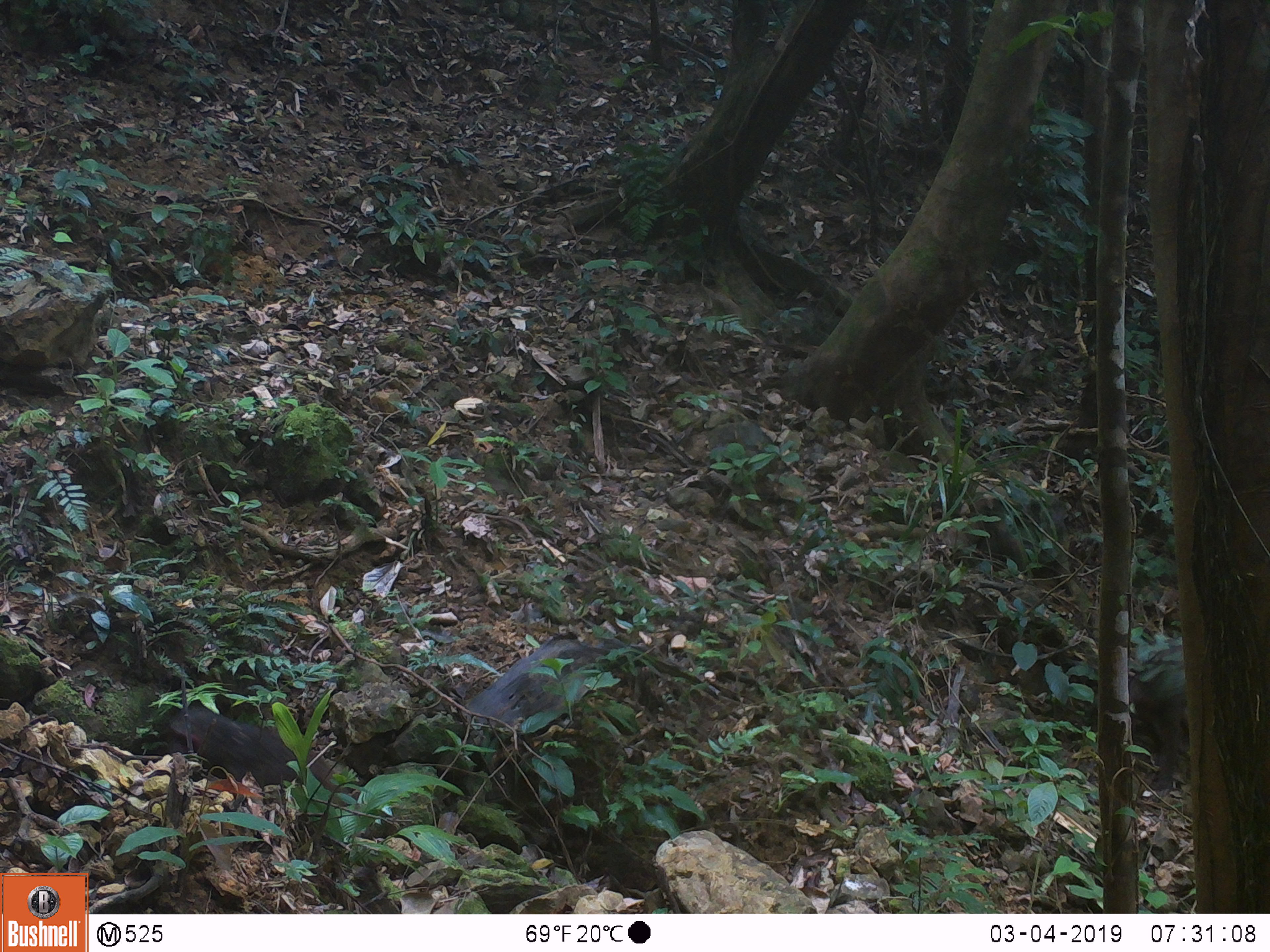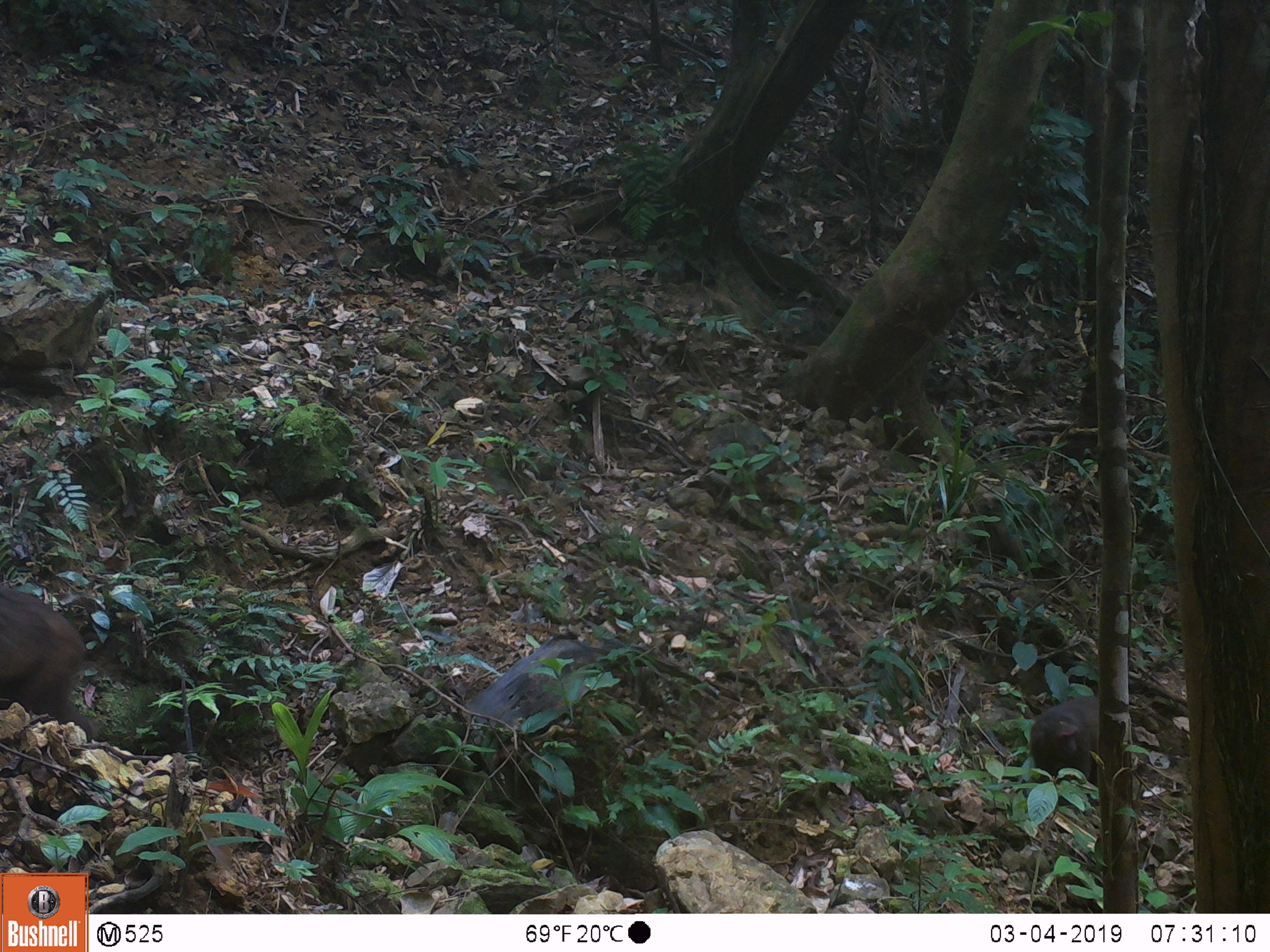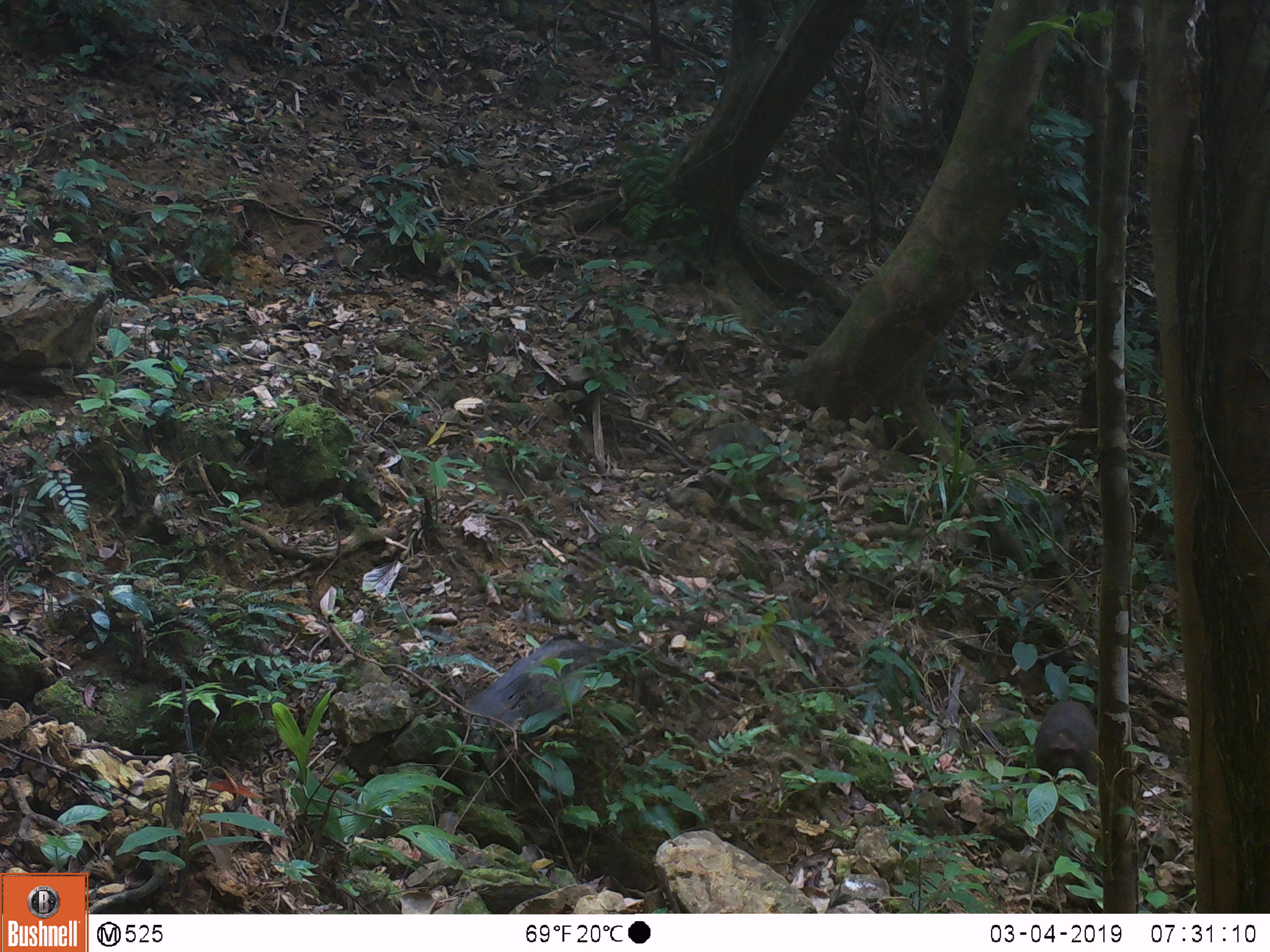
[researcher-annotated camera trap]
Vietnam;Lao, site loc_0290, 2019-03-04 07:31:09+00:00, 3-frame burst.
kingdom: Animalia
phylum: Chordata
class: Mammalia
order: Primates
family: Cercopithecidae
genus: Macaca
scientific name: Macaca arctoides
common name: stump-tailed macaque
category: stump tailed macaque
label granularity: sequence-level